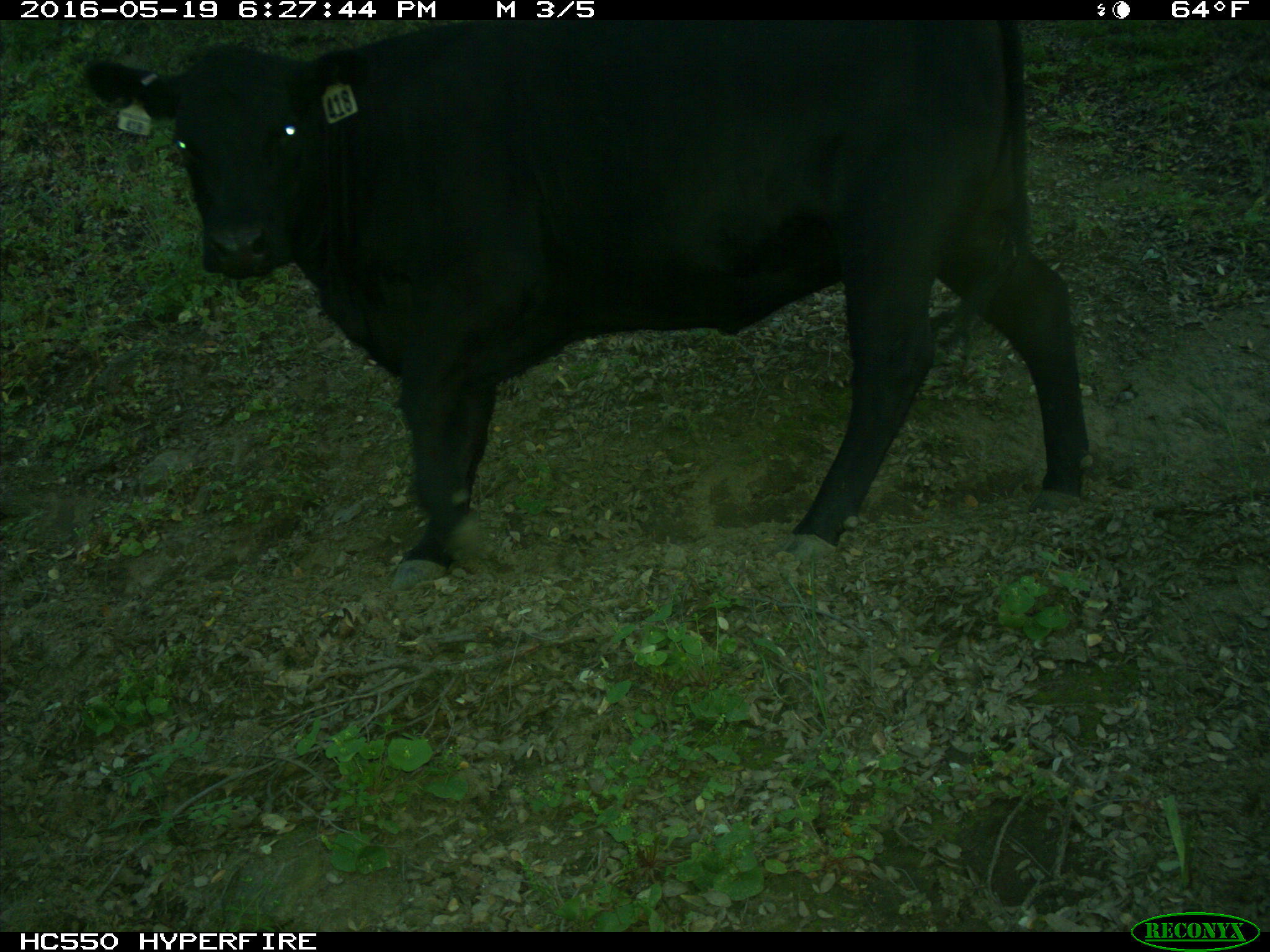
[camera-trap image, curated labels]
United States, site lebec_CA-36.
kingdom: Animalia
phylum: Chordata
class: Mammalia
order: Artiodactyla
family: Bovidae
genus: Bos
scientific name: Bos taurus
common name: domestic cow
Bos taurus (domestic cow).